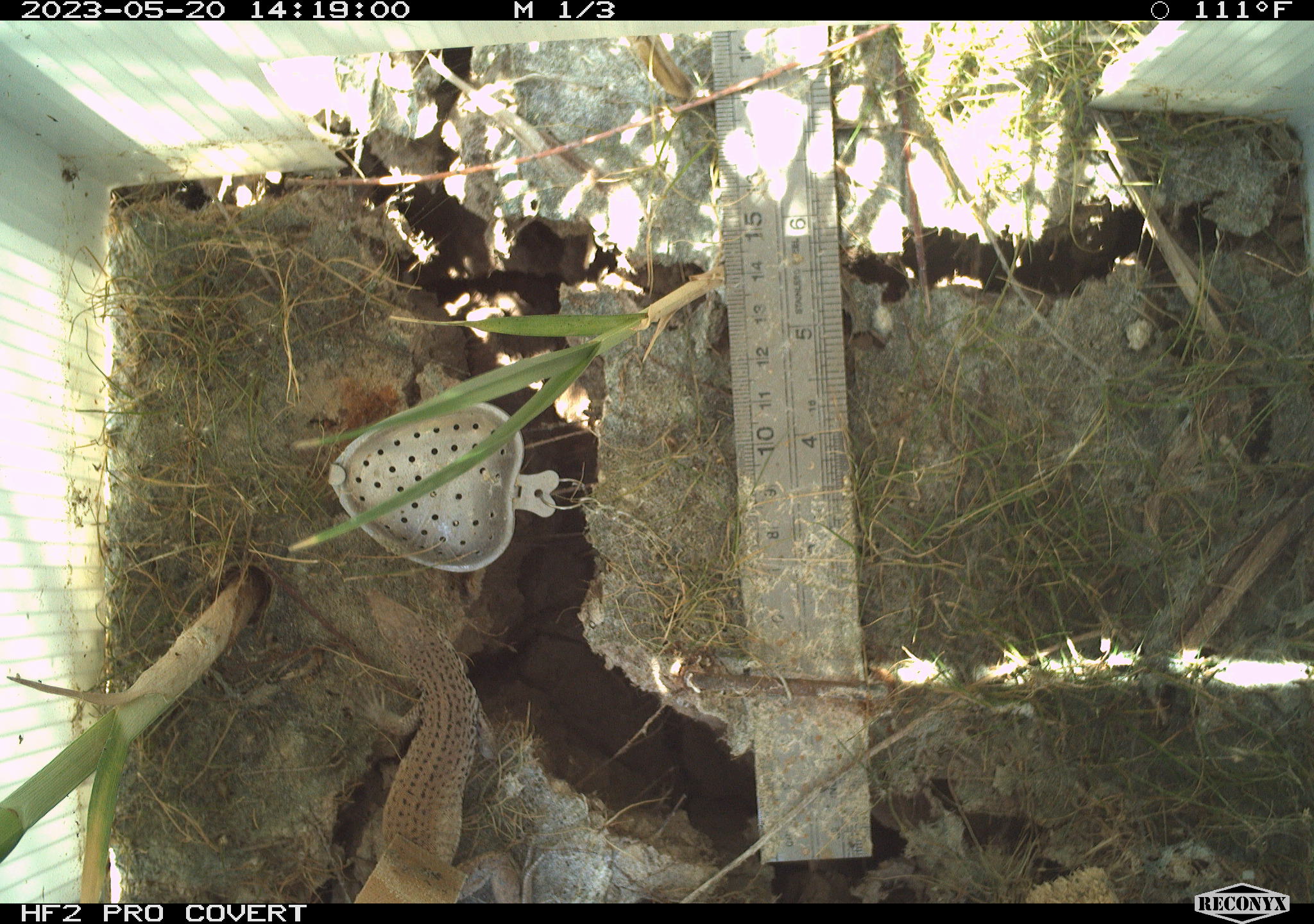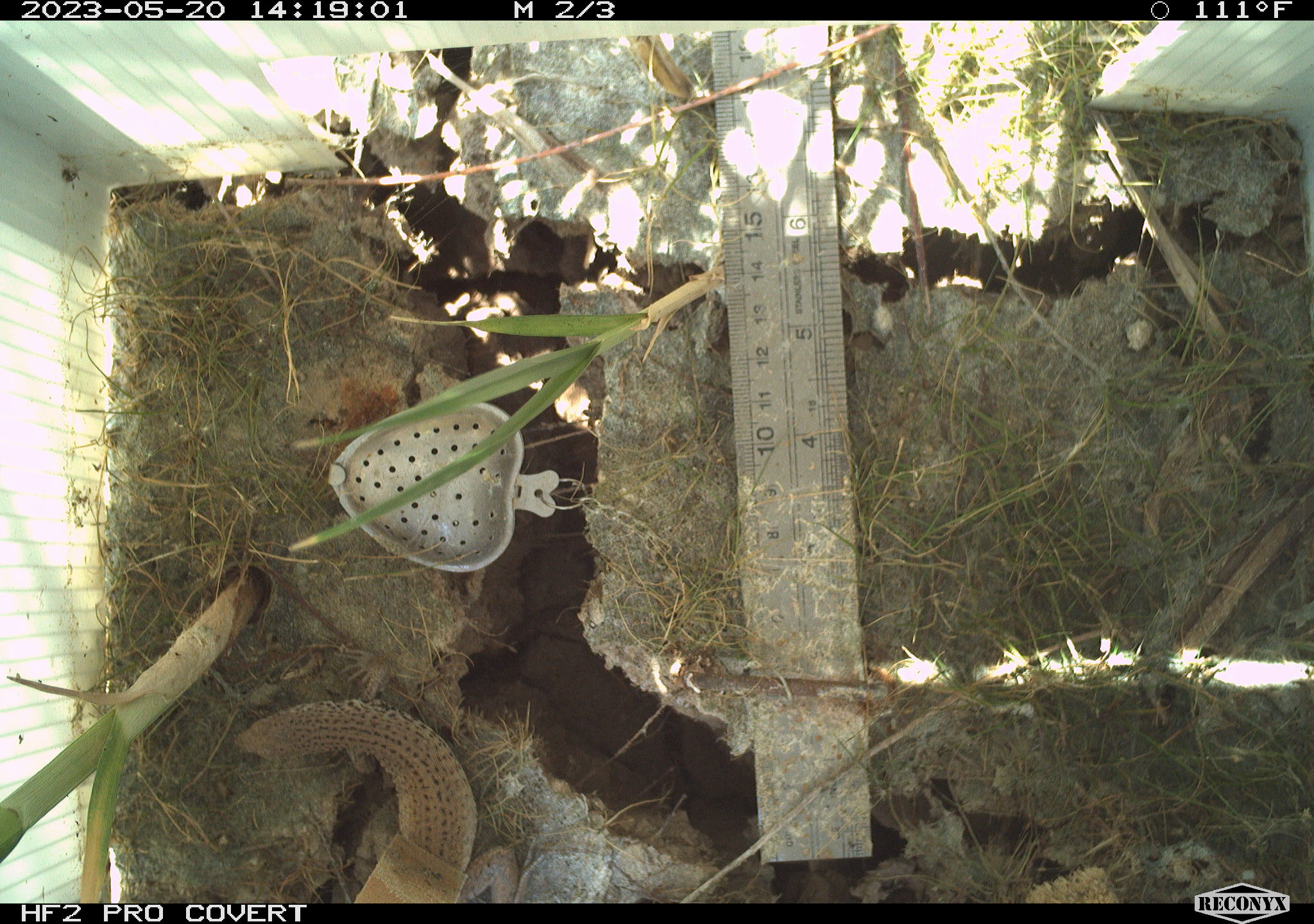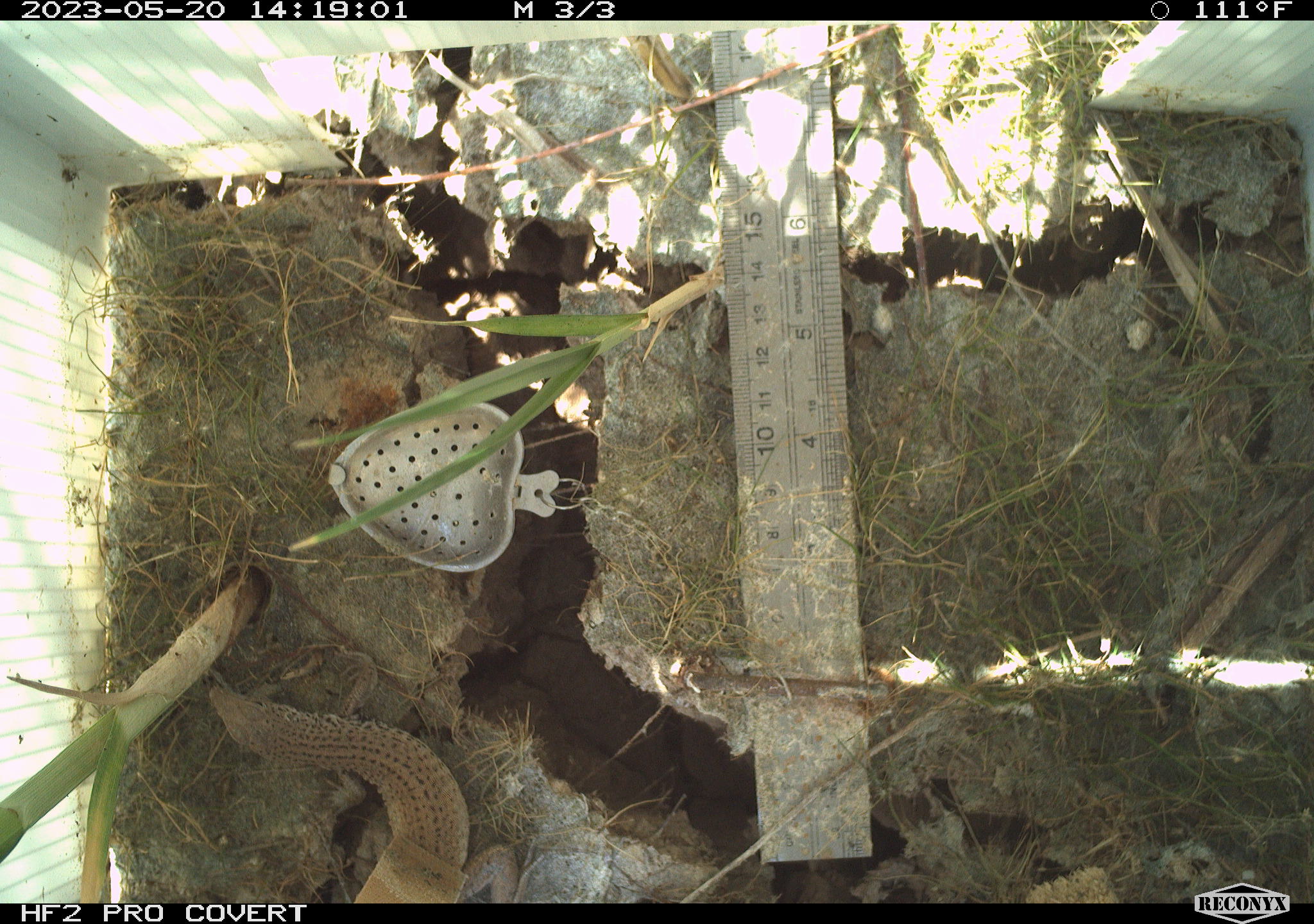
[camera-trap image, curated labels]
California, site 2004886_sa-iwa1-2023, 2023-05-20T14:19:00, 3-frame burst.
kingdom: Animalia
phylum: Chordata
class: Reptilia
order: Squamata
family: Teiidae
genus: Aspidoscelis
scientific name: Aspidoscelis tigris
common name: western whiptail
Western whiptail (Aspidoscelis tigris).